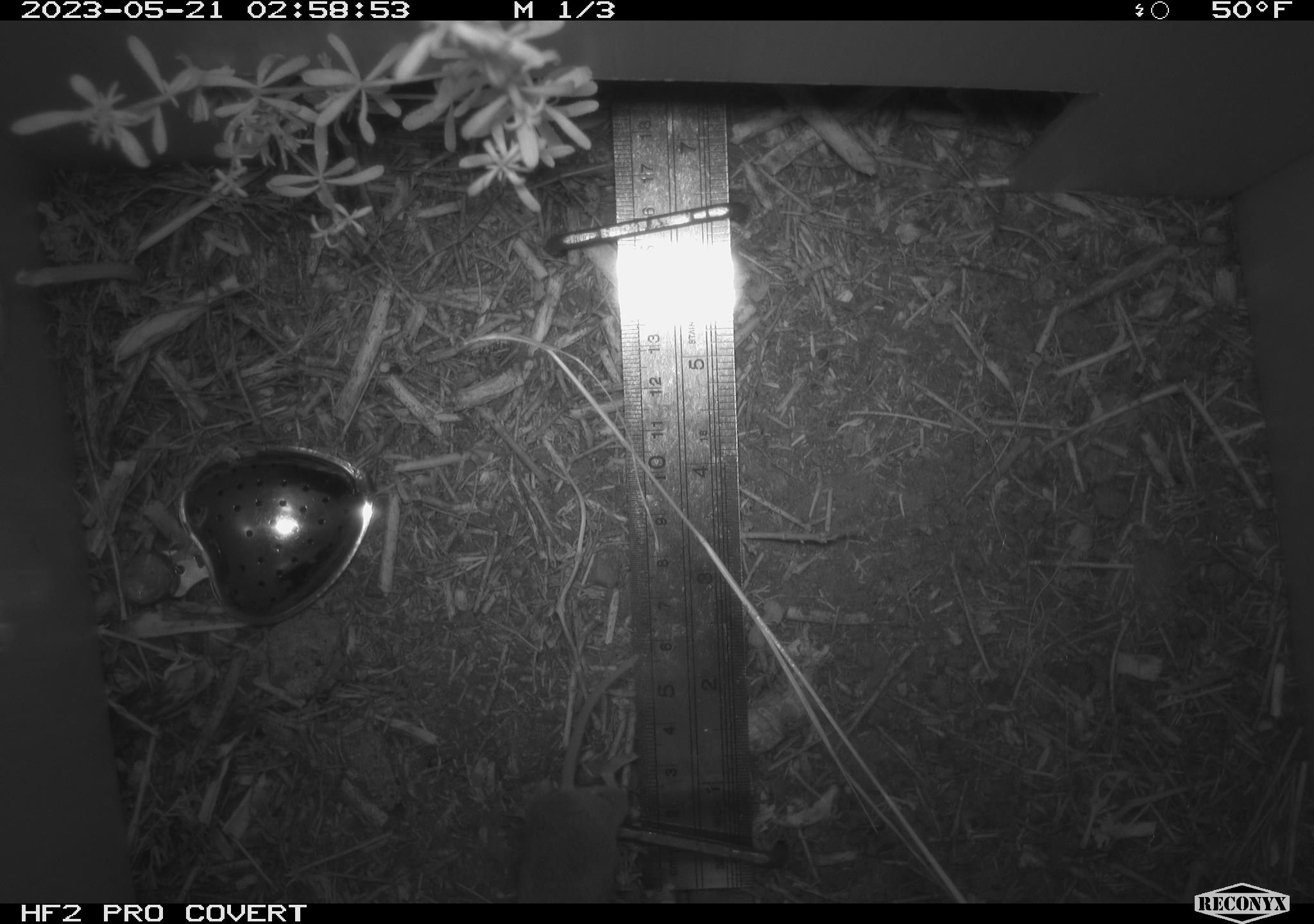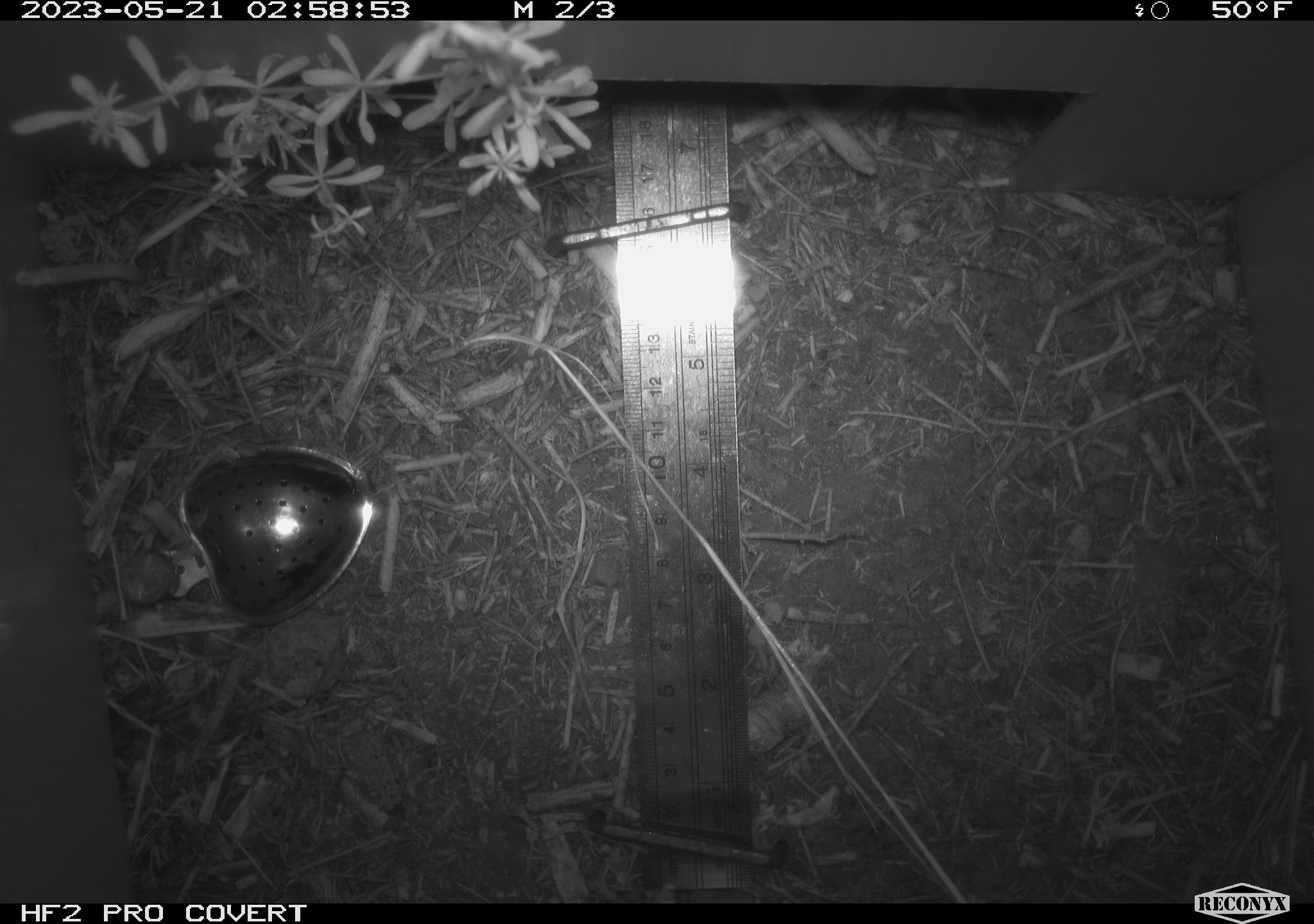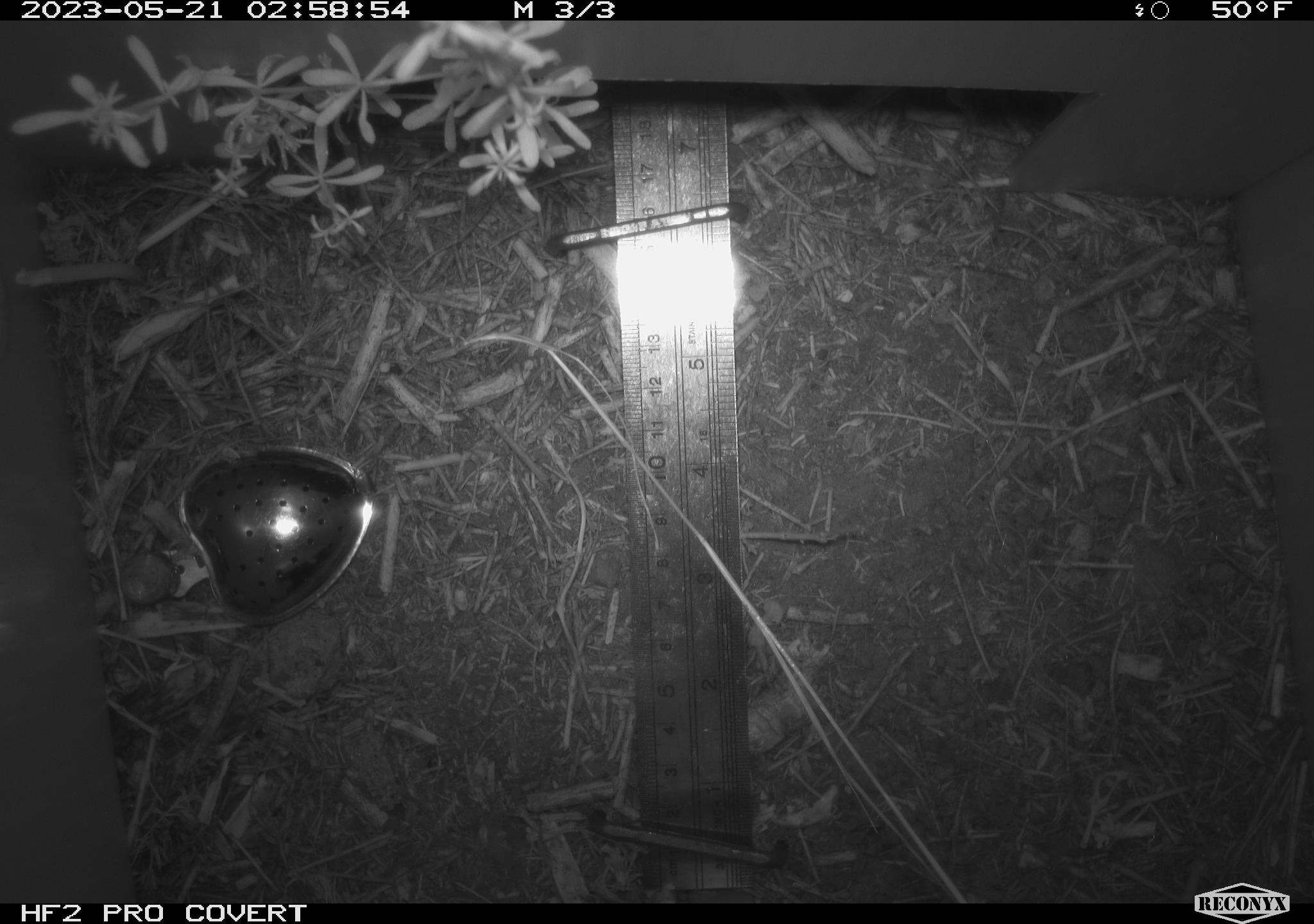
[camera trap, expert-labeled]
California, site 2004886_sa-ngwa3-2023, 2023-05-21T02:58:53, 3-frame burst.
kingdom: Animalia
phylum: Chordata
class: Mammalia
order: Rodentia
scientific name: Rodentia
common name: mouse species